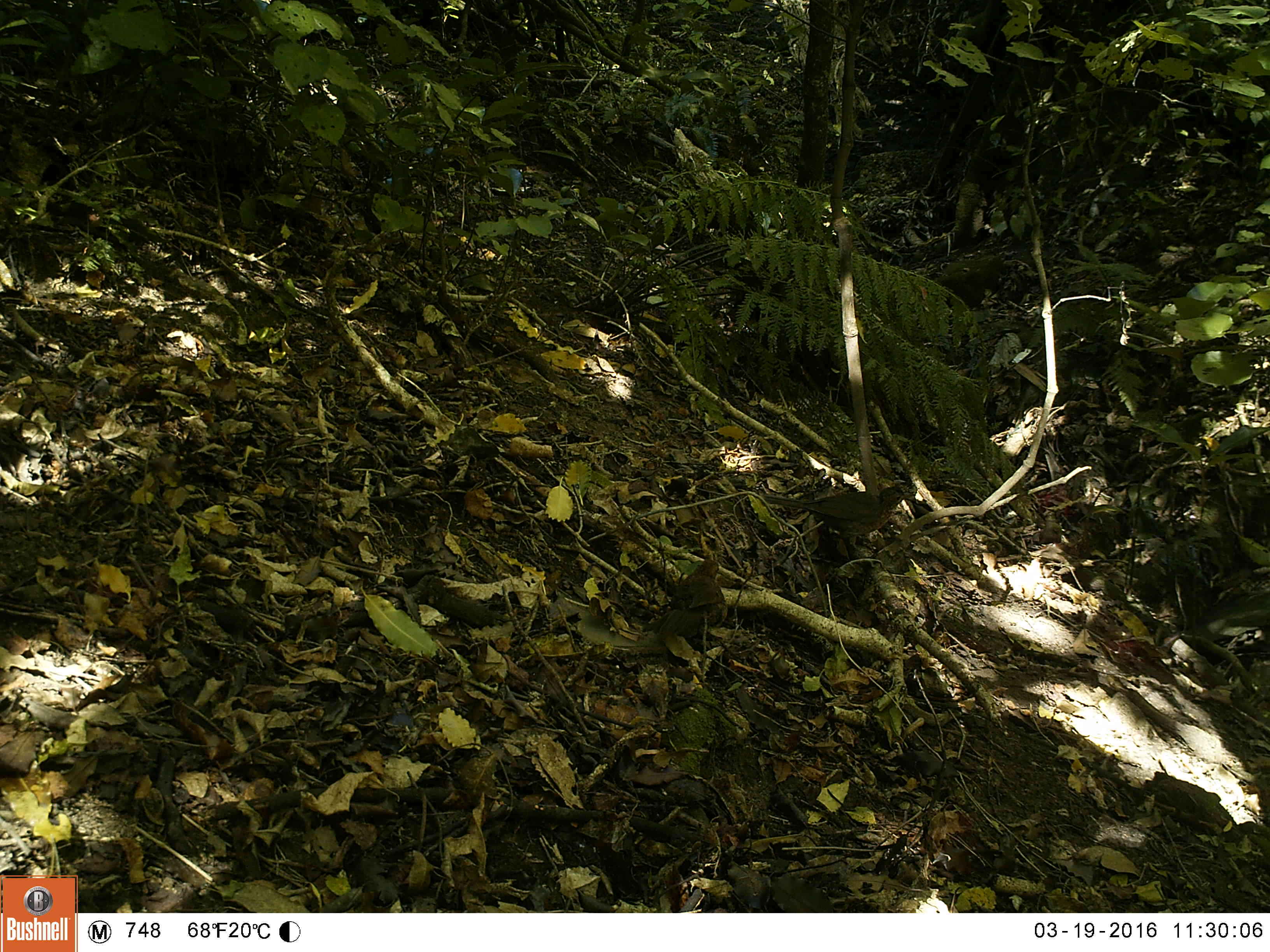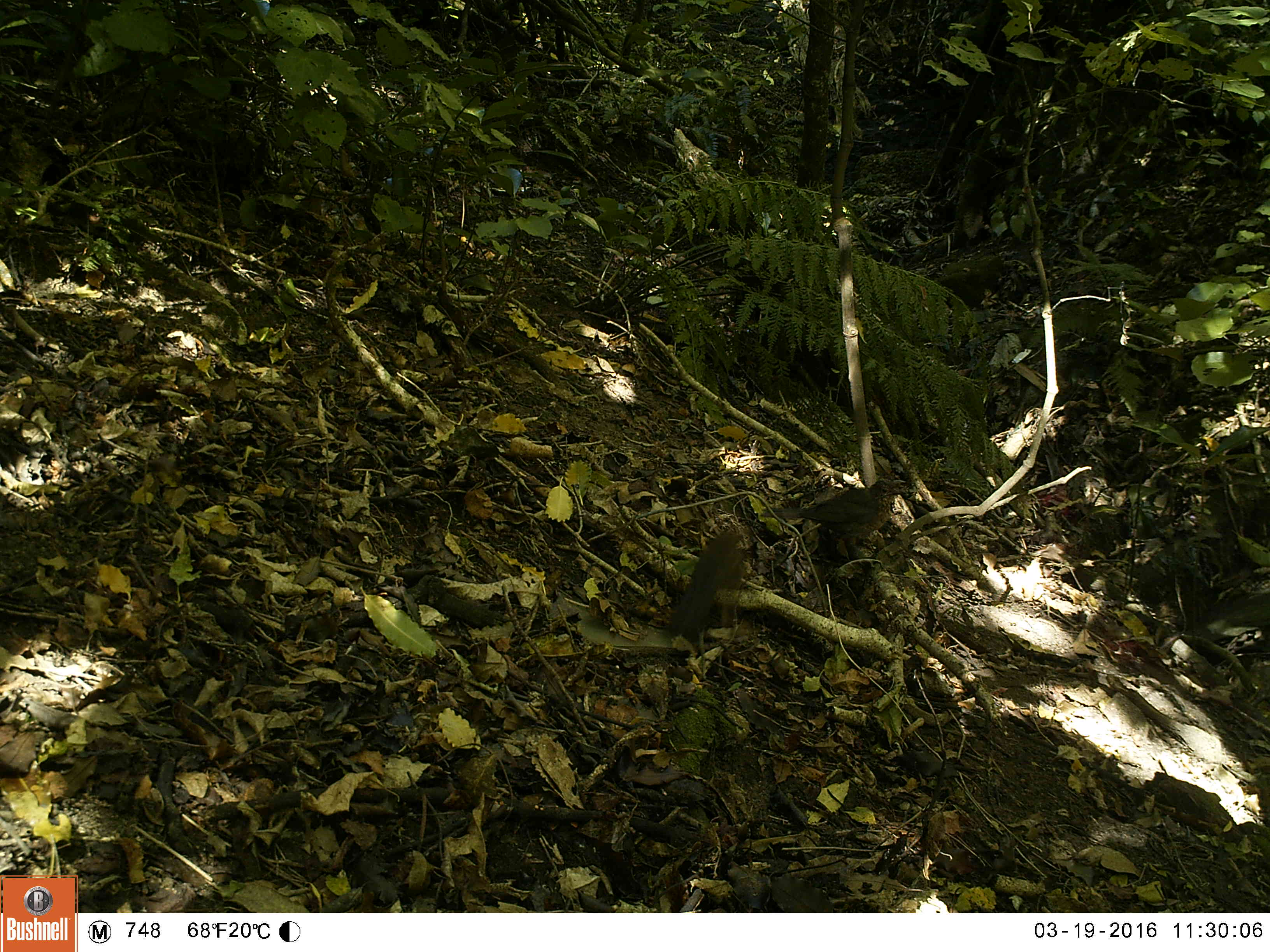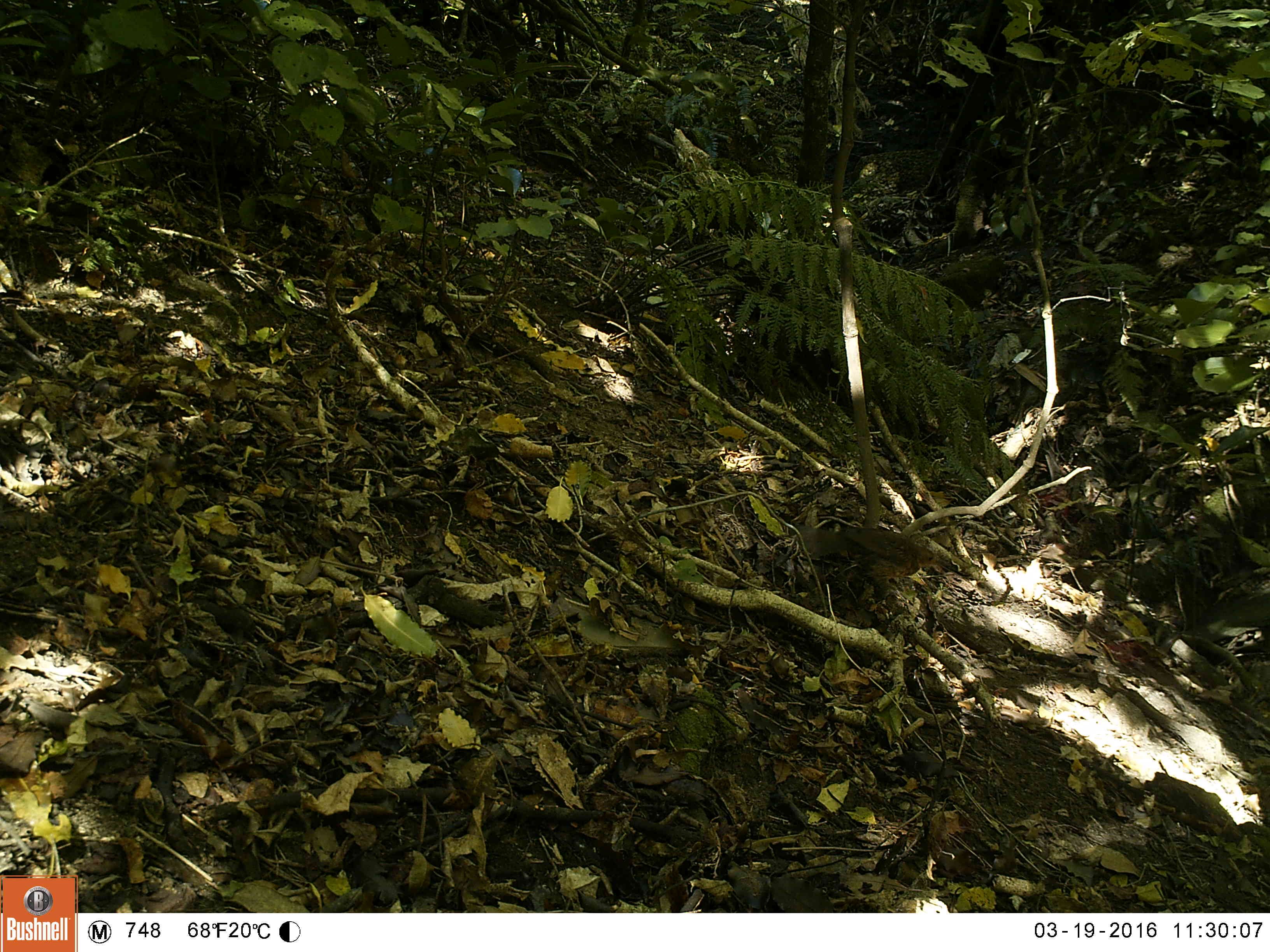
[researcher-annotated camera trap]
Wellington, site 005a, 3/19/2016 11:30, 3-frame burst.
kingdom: Animalia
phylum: Chordata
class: Aves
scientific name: Aves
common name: bird